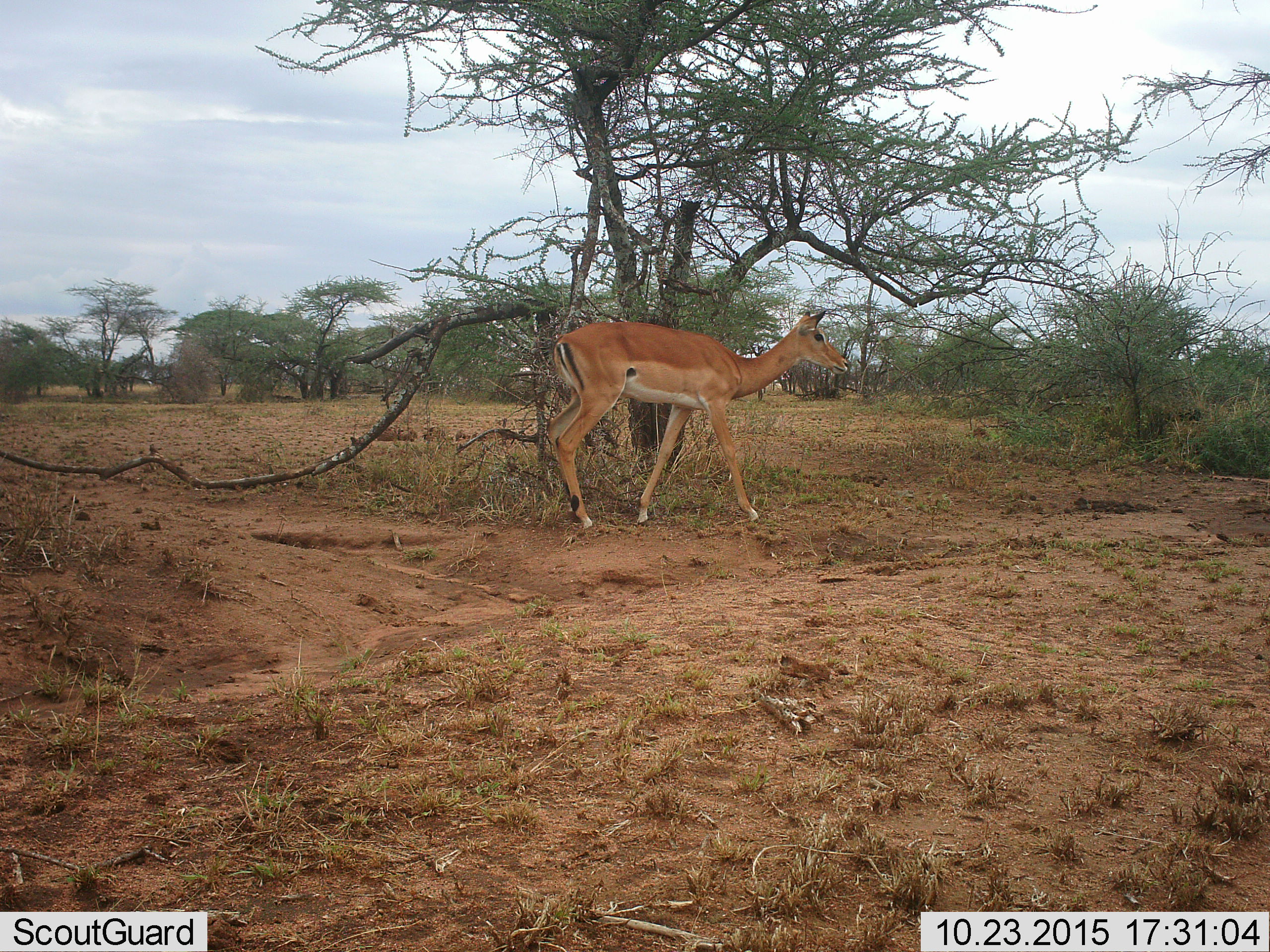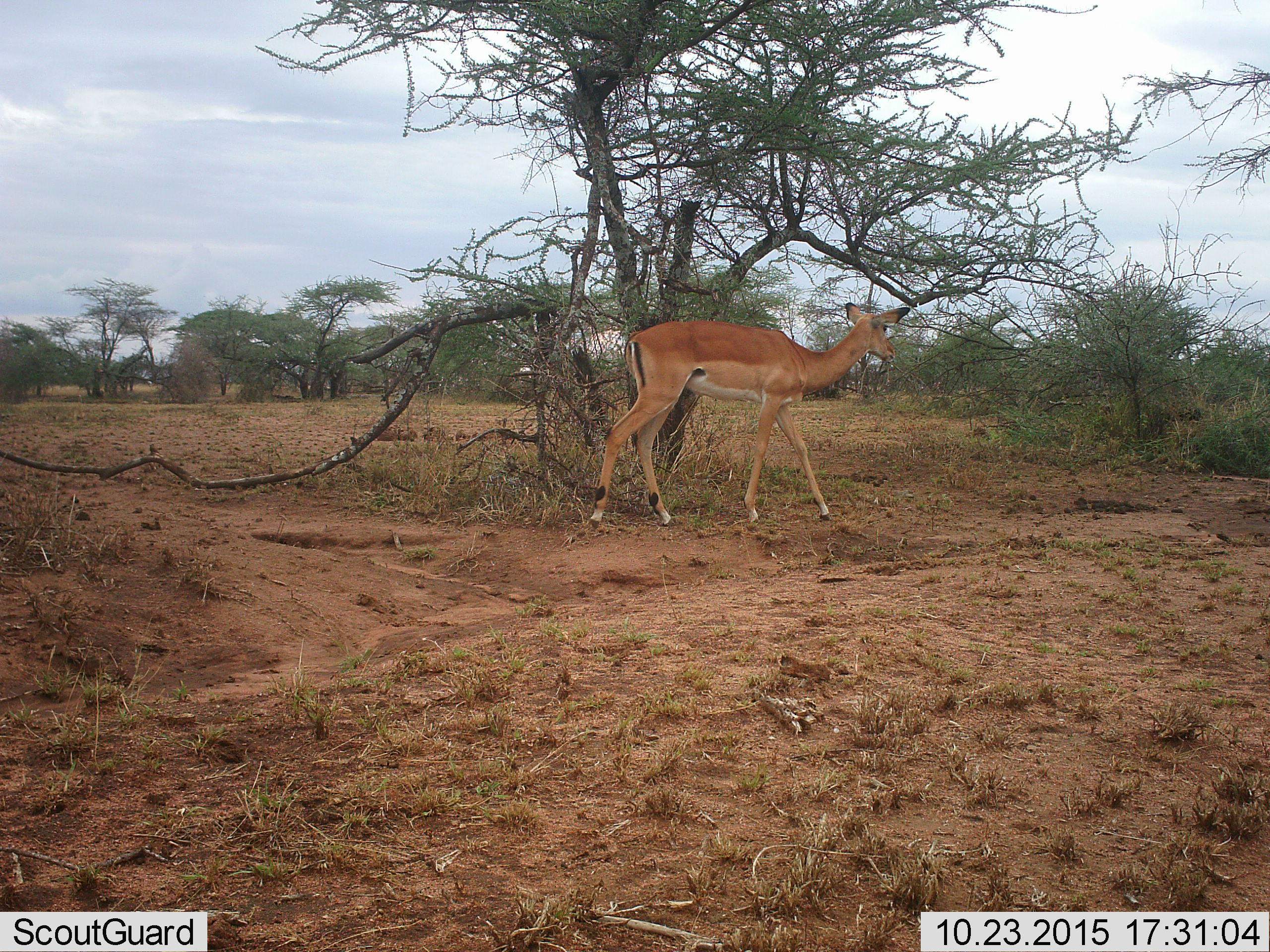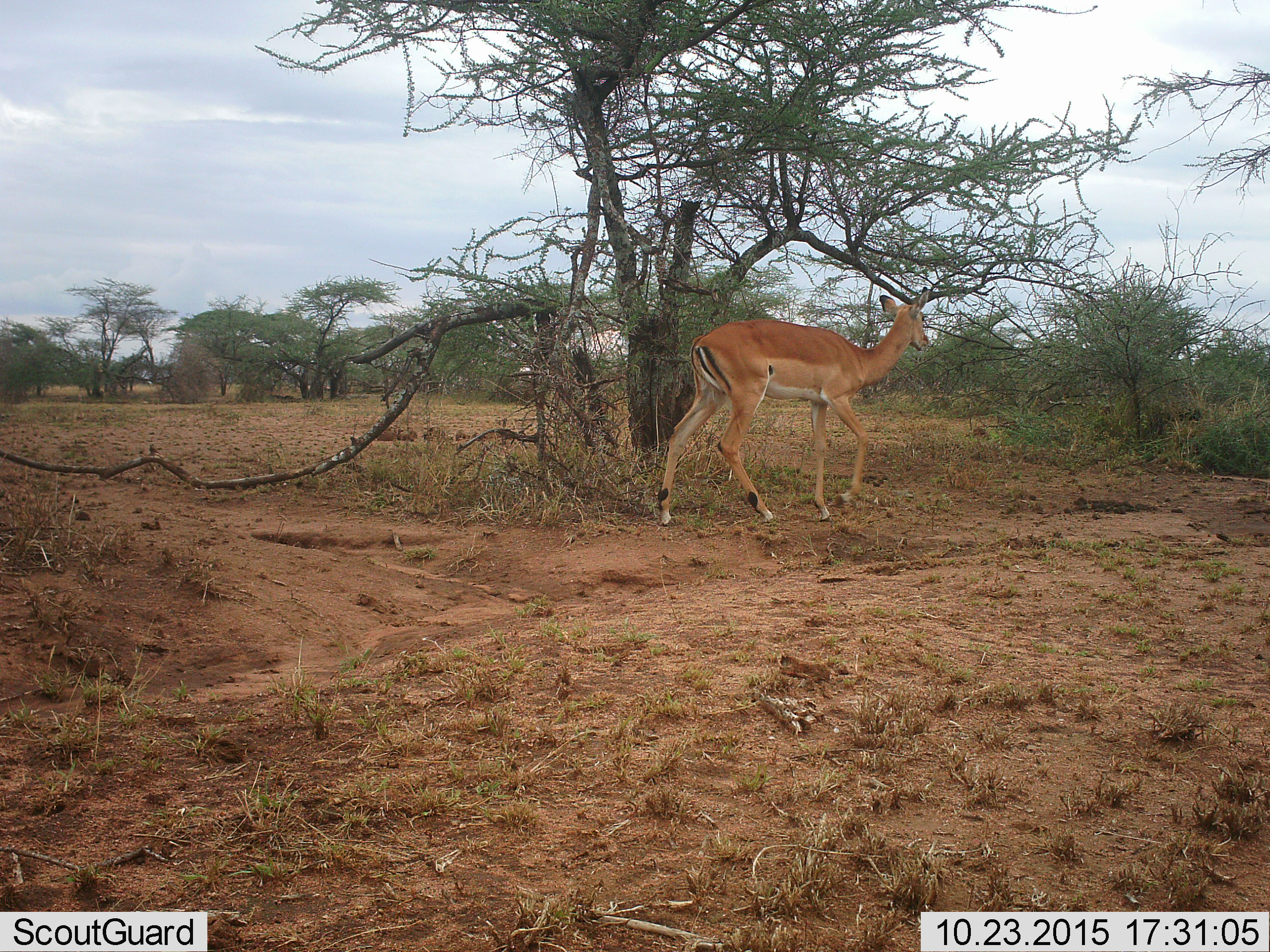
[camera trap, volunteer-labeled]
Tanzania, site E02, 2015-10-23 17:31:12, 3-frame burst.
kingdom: Animalia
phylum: Chordata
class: Mammalia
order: Artiodactyla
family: Bovidae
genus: Aepyceros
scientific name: Aepyceros melampus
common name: impala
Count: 1.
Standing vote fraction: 10%.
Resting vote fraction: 0%.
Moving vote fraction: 90%.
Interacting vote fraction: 0%.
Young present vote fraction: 0%.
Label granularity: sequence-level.